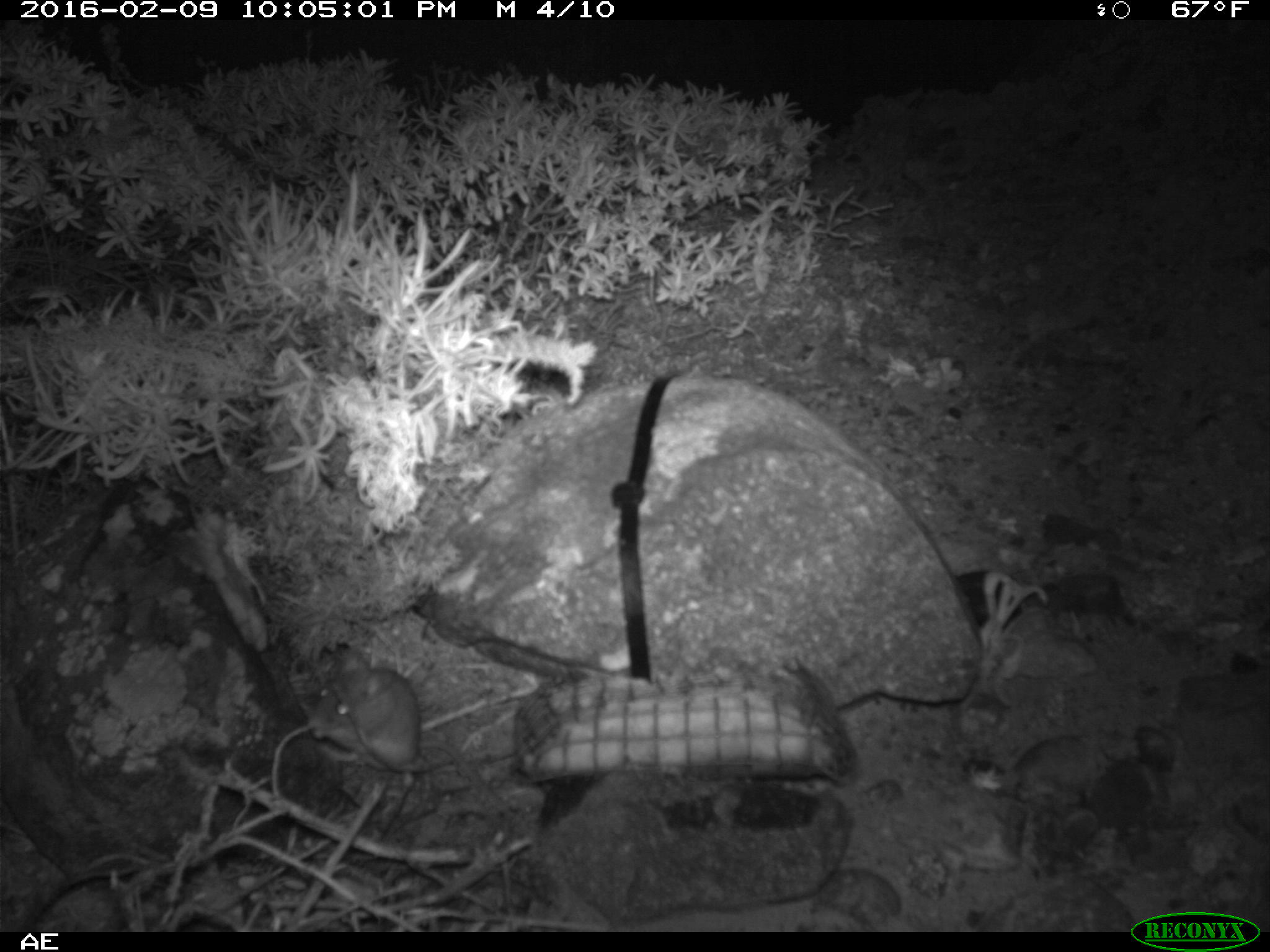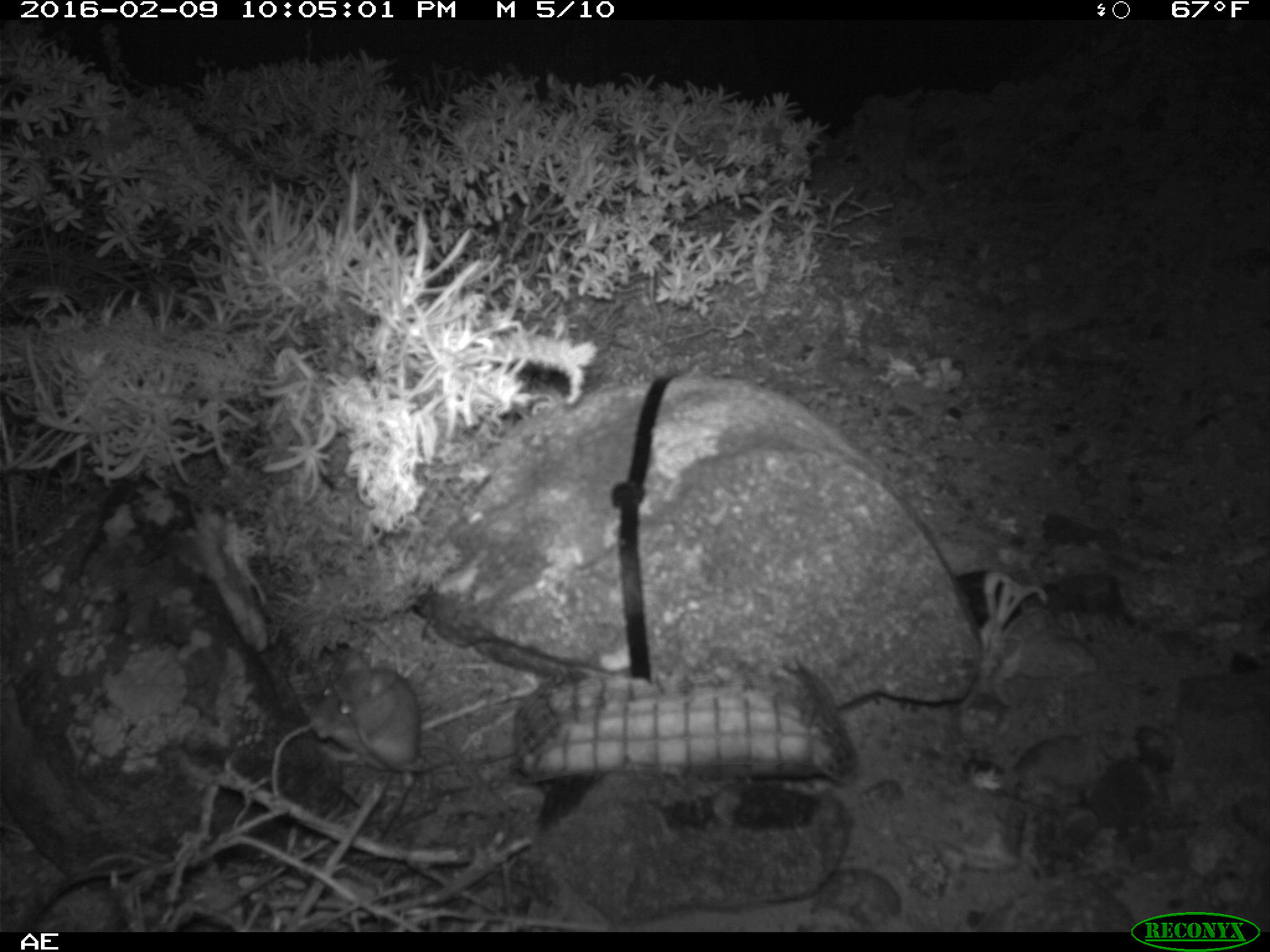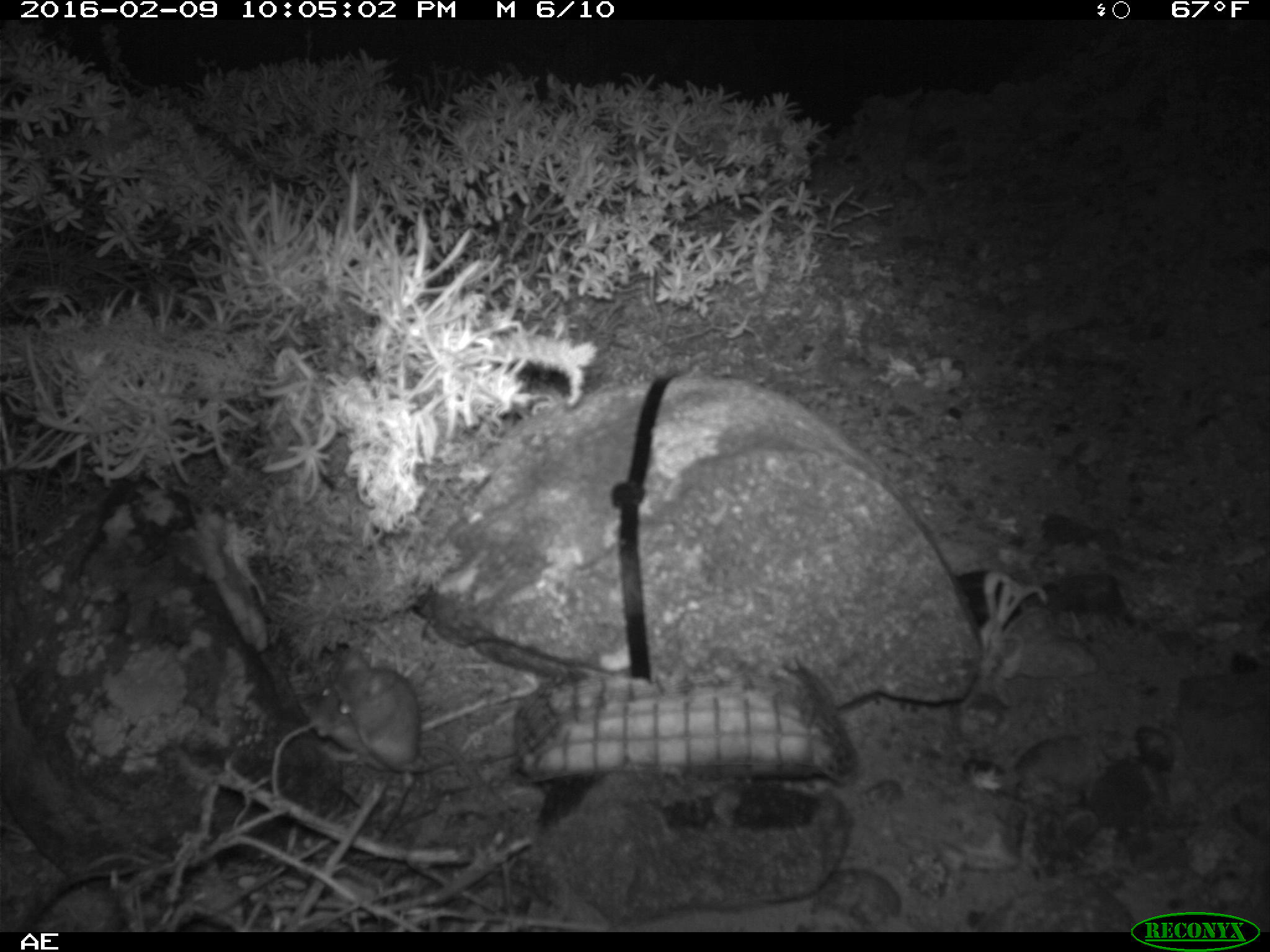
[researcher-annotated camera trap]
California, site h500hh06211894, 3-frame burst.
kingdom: Animalia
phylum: Chordata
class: Mammalia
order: Rodentia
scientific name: Rodentia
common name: rodent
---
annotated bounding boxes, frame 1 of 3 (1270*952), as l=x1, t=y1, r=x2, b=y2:
rodent: l=306, t=648, r=523, b=822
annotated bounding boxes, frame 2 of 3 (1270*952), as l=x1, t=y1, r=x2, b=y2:
rodent: l=309, t=653, r=489, b=773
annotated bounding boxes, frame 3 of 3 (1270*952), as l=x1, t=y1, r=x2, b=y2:
rodent: l=326, t=643, r=529, b=827